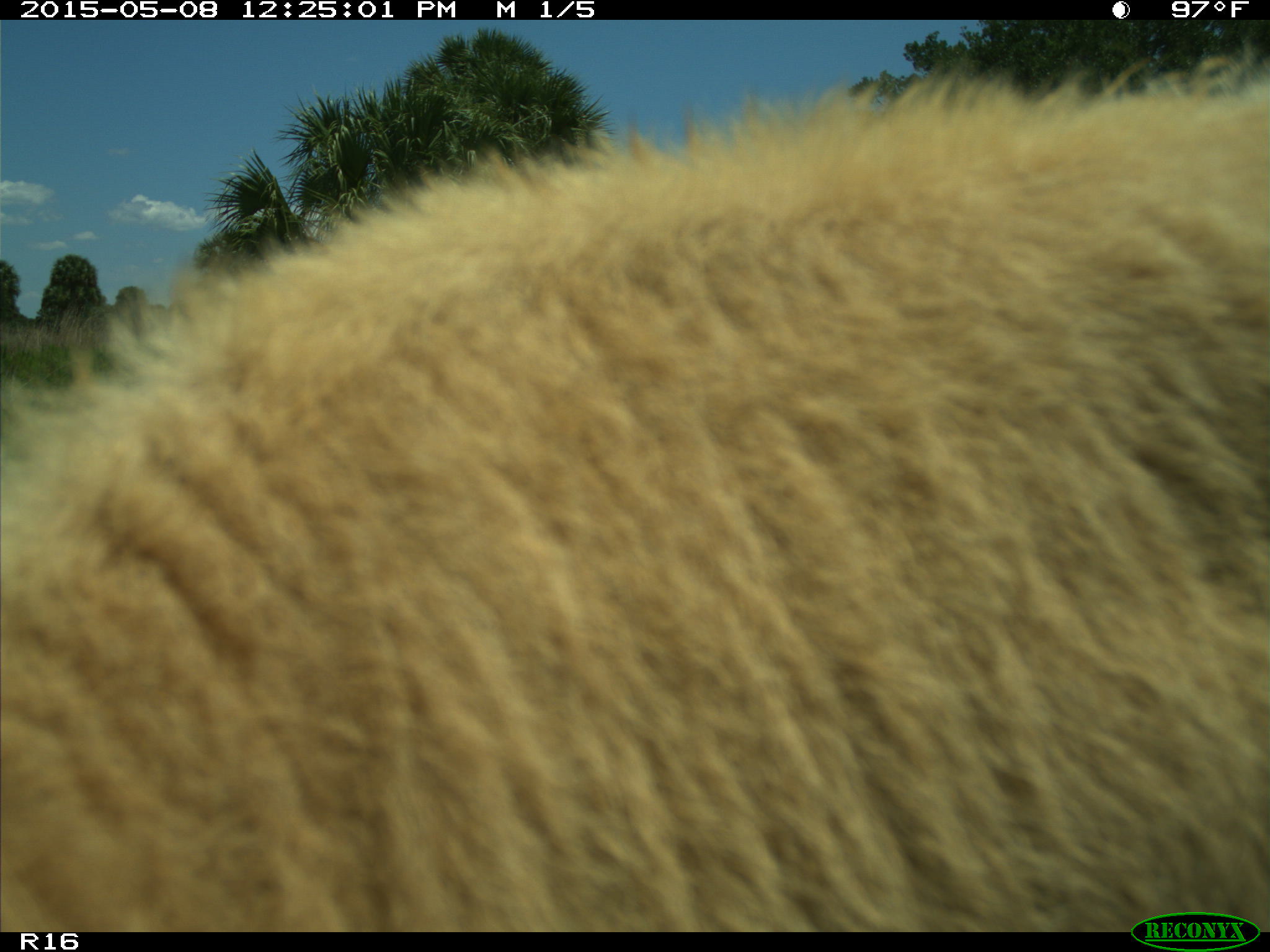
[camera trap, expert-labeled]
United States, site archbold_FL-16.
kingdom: Animalia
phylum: Chordata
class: Mammalia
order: Artiodactyla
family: Bovidae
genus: Bos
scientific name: Bos taurus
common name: domestic cow